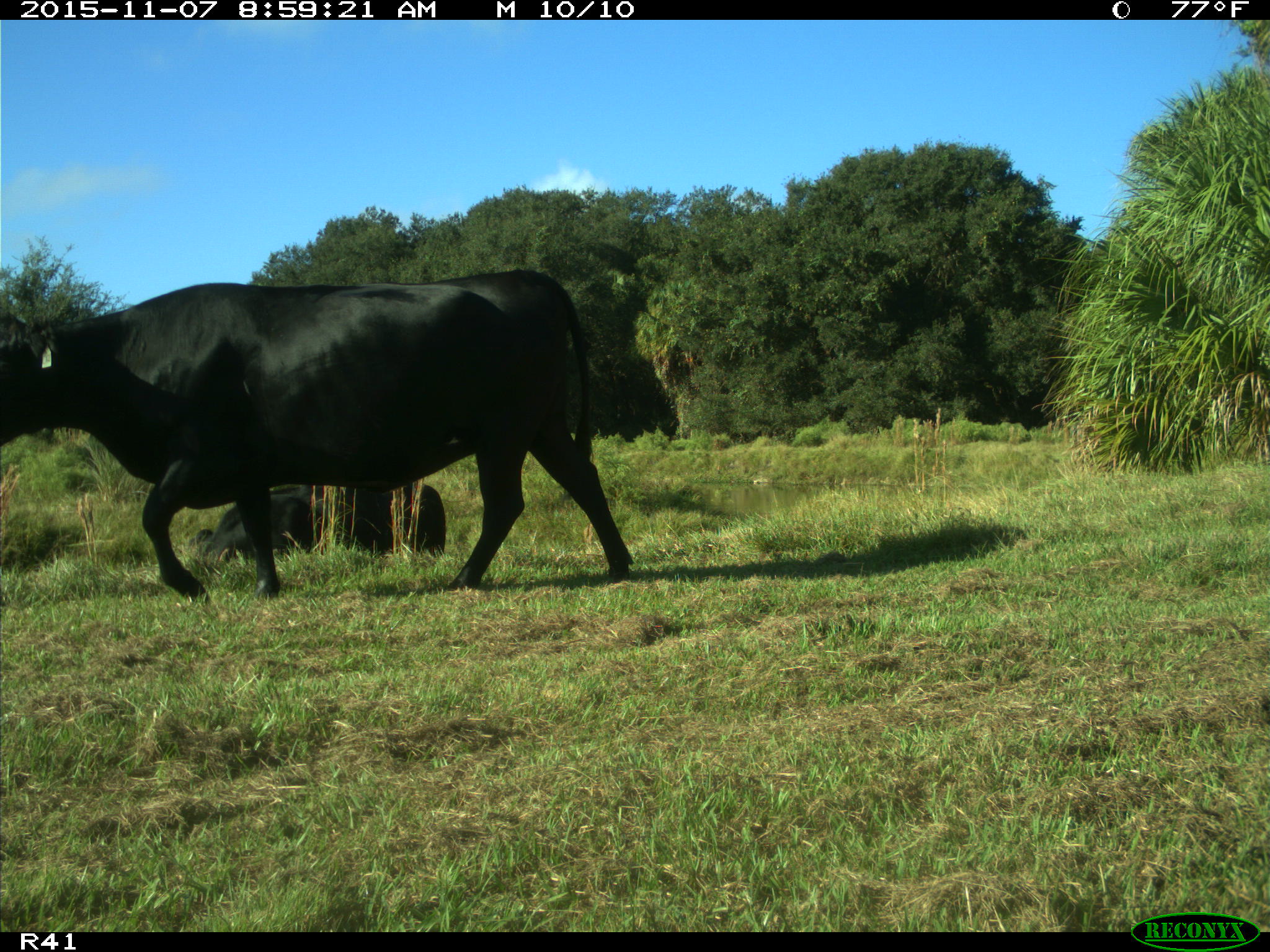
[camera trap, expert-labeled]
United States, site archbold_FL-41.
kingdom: Animalia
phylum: Chordata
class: Mammalia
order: Artiodactyla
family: Bovidae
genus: Bos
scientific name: Bos taurus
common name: domestic cow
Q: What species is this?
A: Bos taurus (domestic cow).